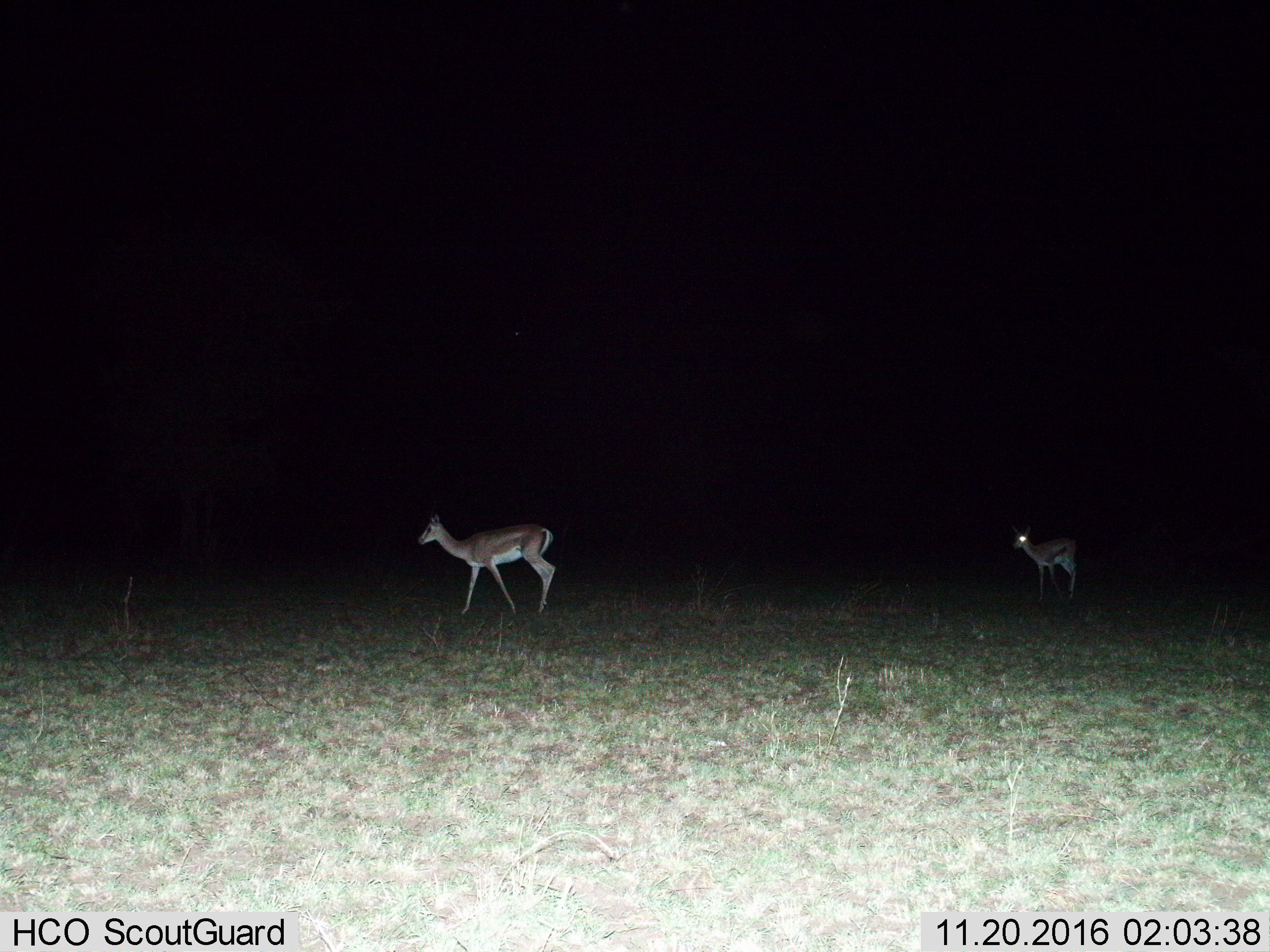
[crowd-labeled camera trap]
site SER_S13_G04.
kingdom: Animalia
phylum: Chordata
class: Mammalia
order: Artiodactyla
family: Bovidae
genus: Nanger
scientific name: Nanger granti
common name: grant's gazelle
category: gazellegrants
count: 2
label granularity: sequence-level